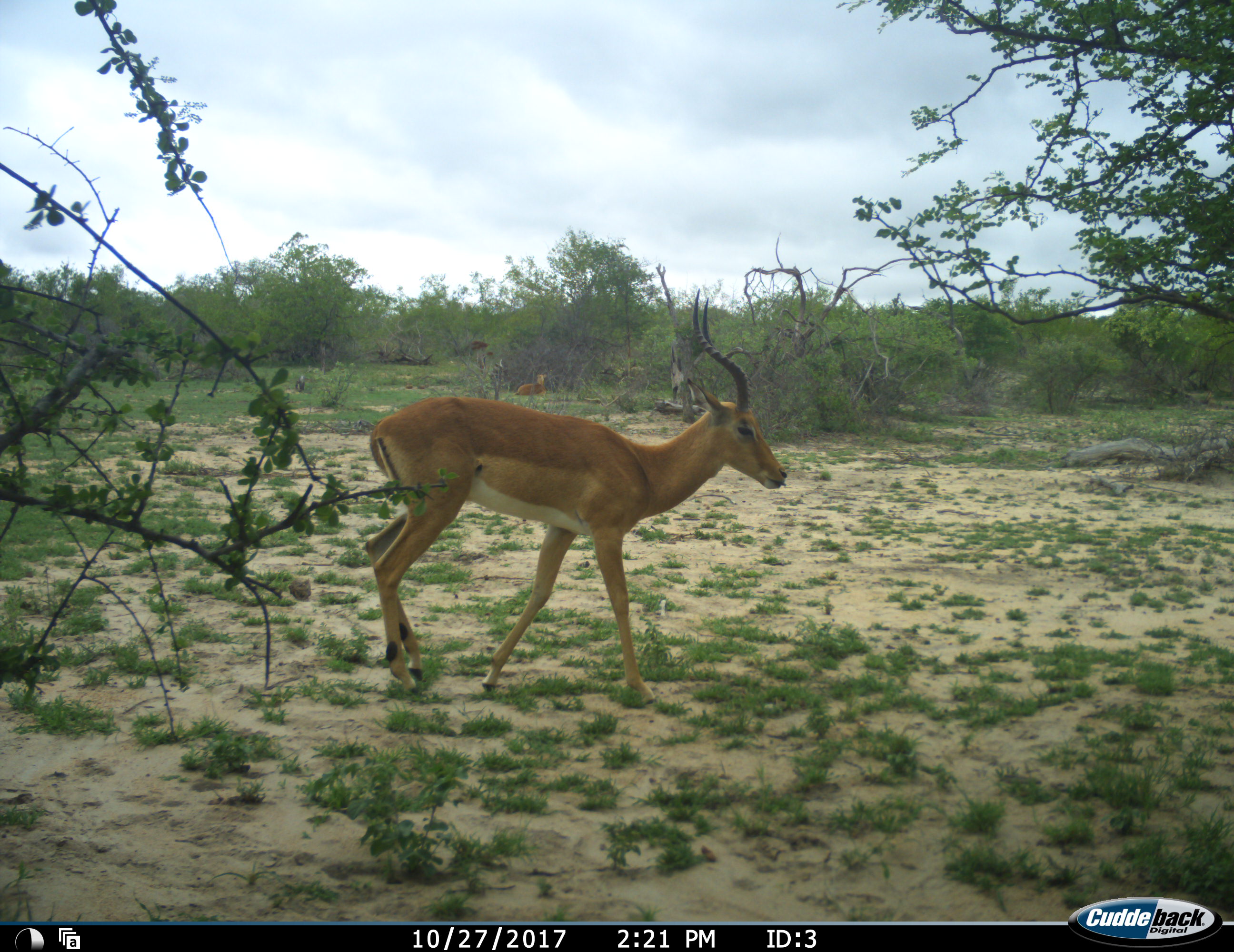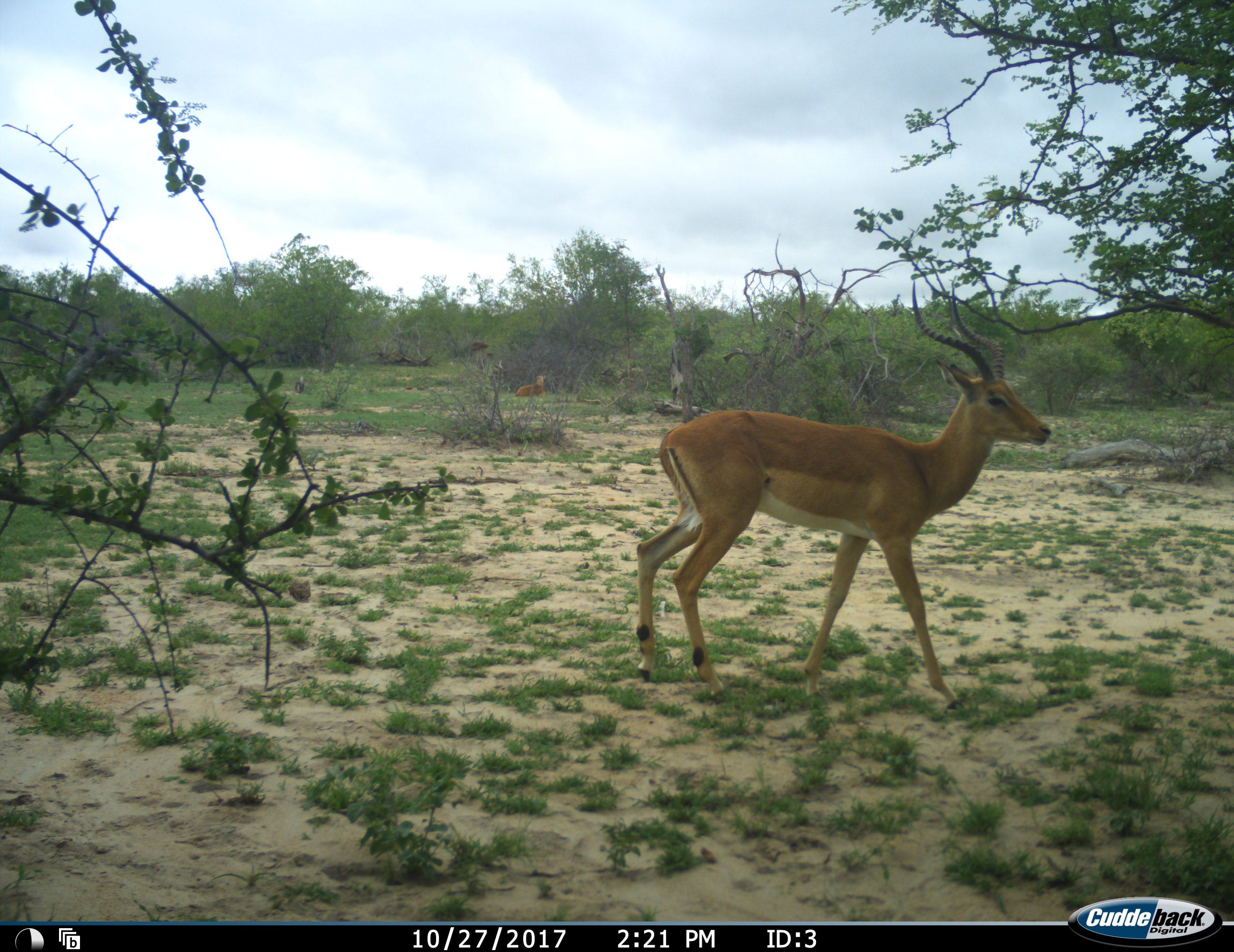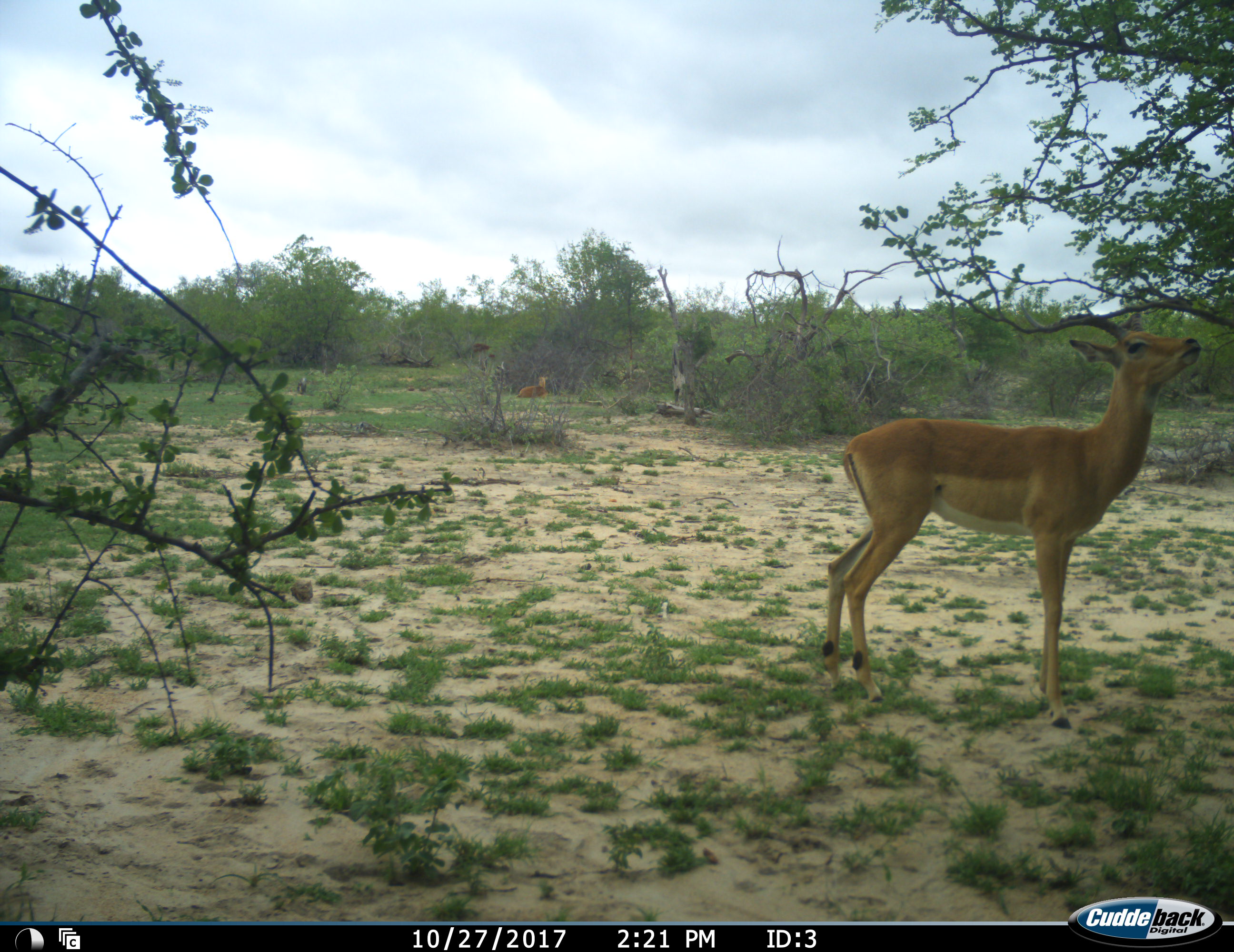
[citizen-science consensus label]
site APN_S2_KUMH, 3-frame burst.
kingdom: Animalia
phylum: Chordata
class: Mammalia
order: Artiodactyla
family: Bovidae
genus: Aepyceros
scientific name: Aepyceros melampus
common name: impala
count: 2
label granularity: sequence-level